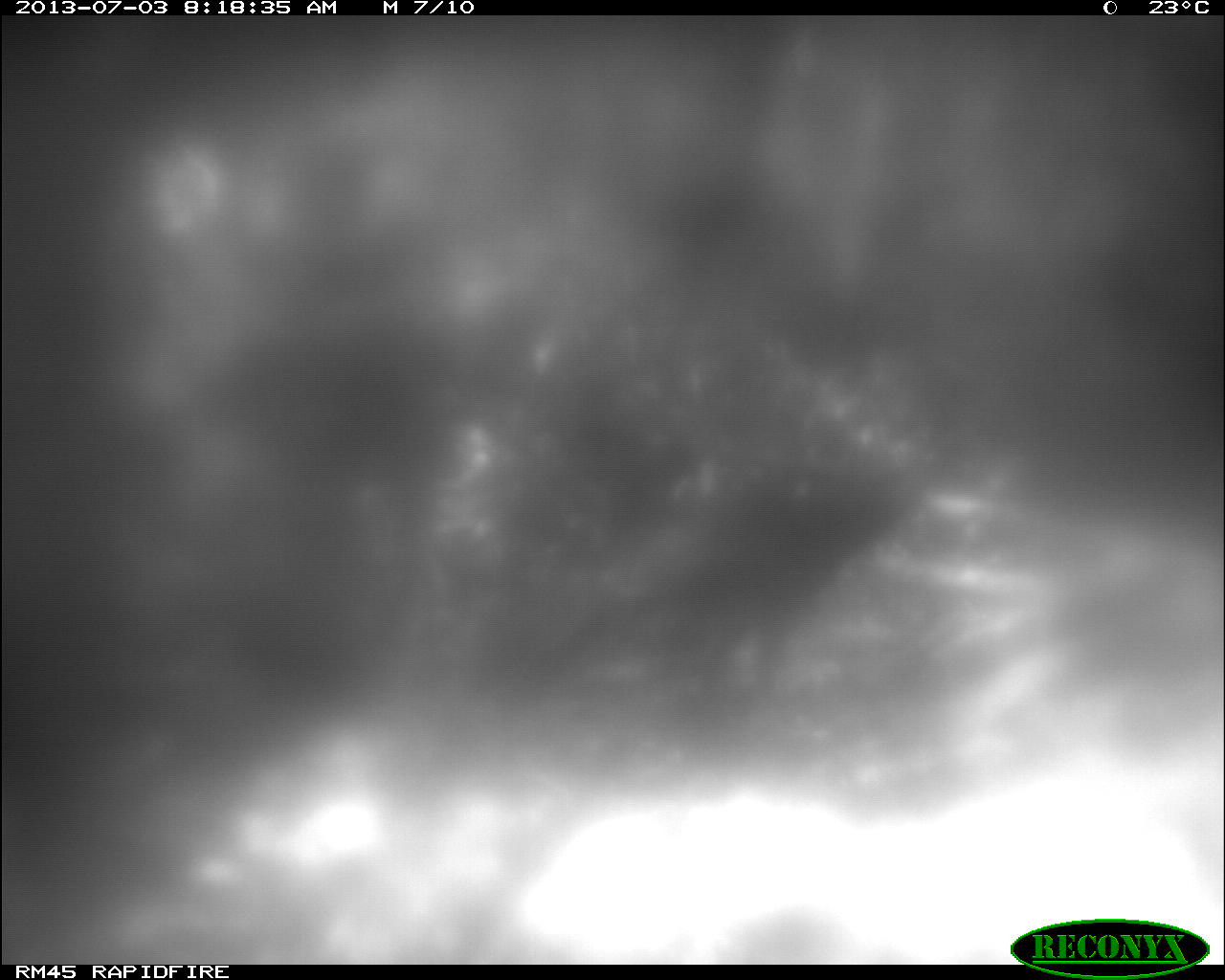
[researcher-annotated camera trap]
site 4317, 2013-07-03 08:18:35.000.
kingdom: Animalia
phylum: Chordata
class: Aves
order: Galliformes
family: Cracidae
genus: Crax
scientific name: Crax rubra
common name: great curassow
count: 1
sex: female